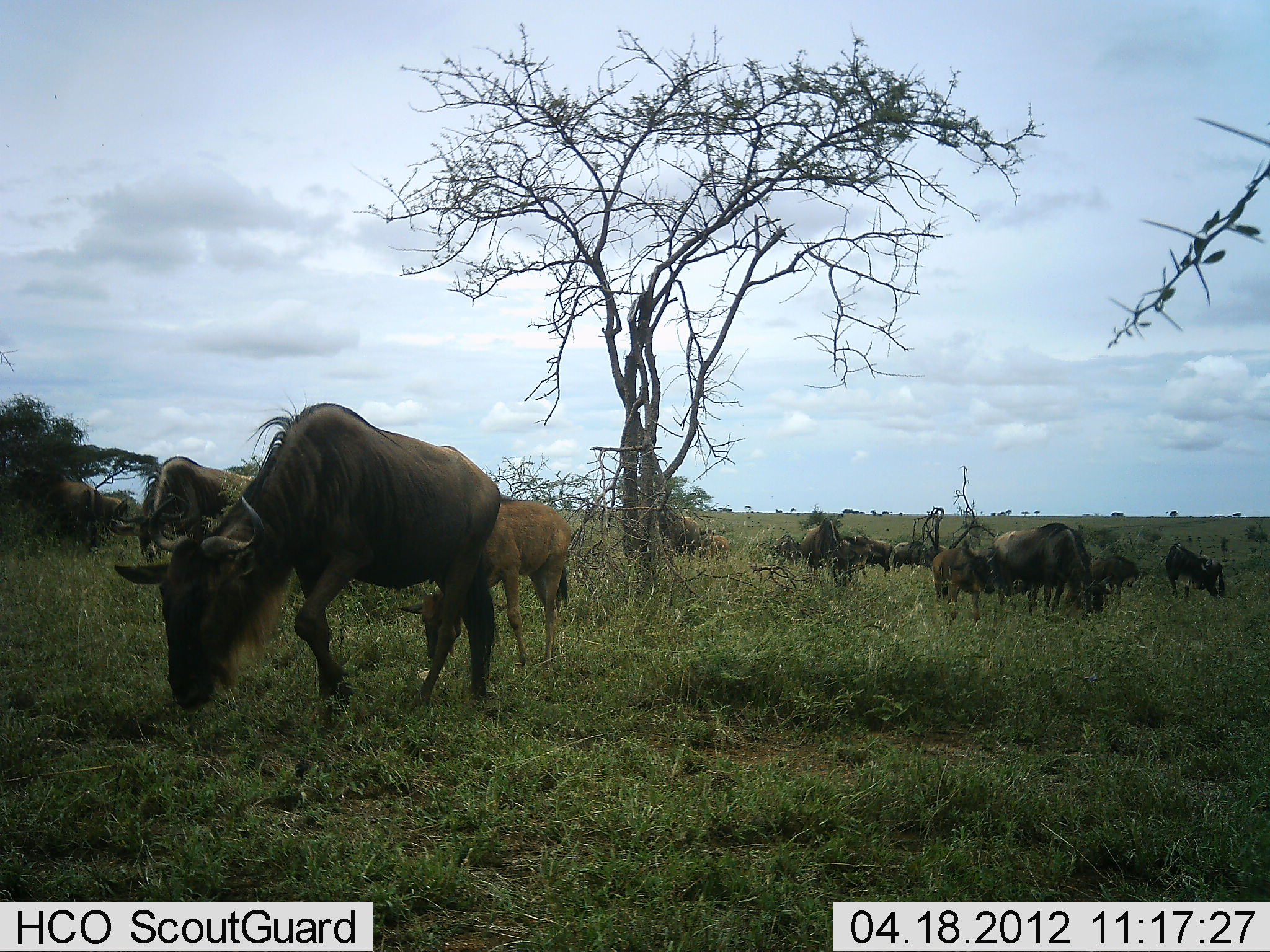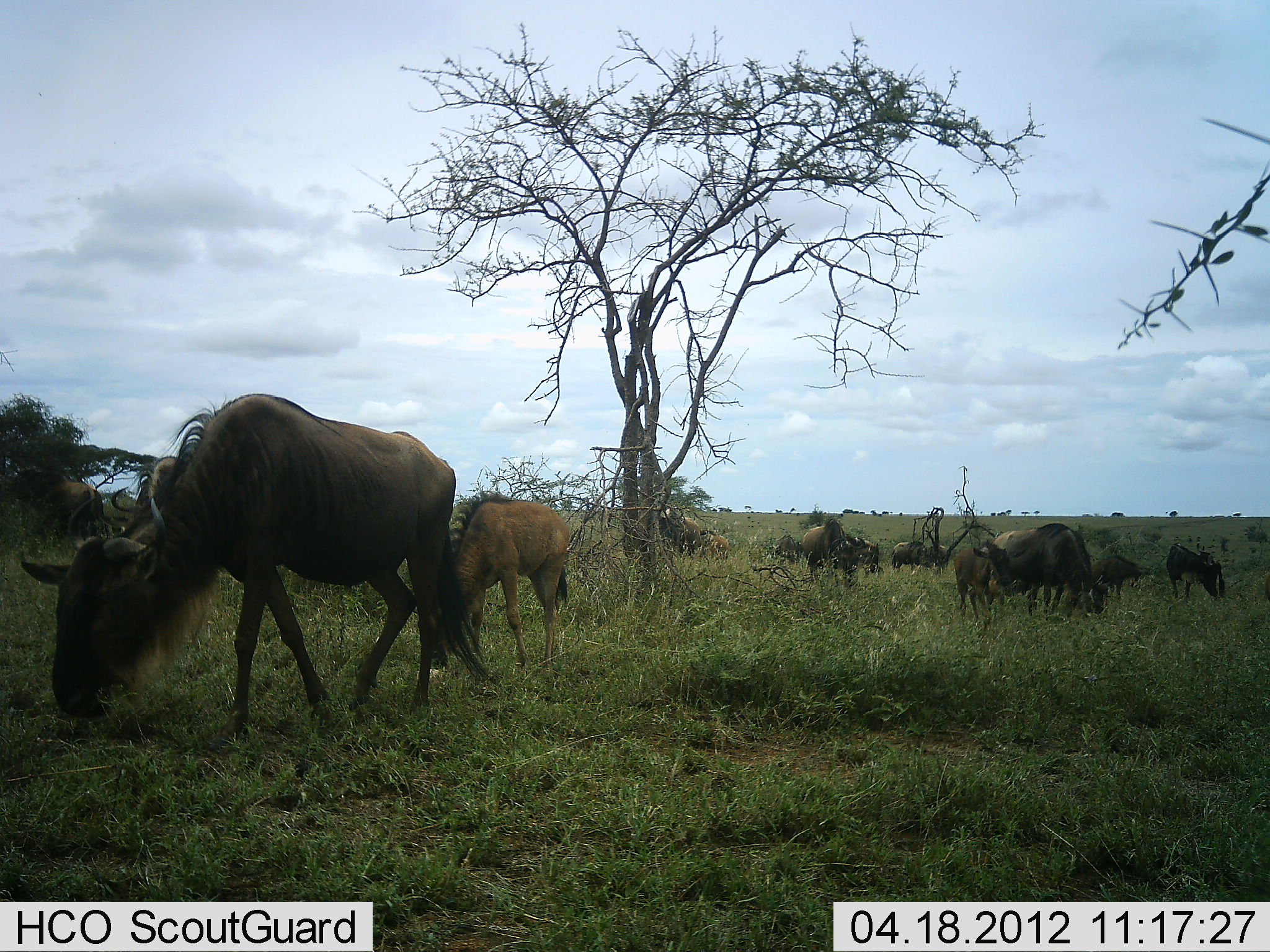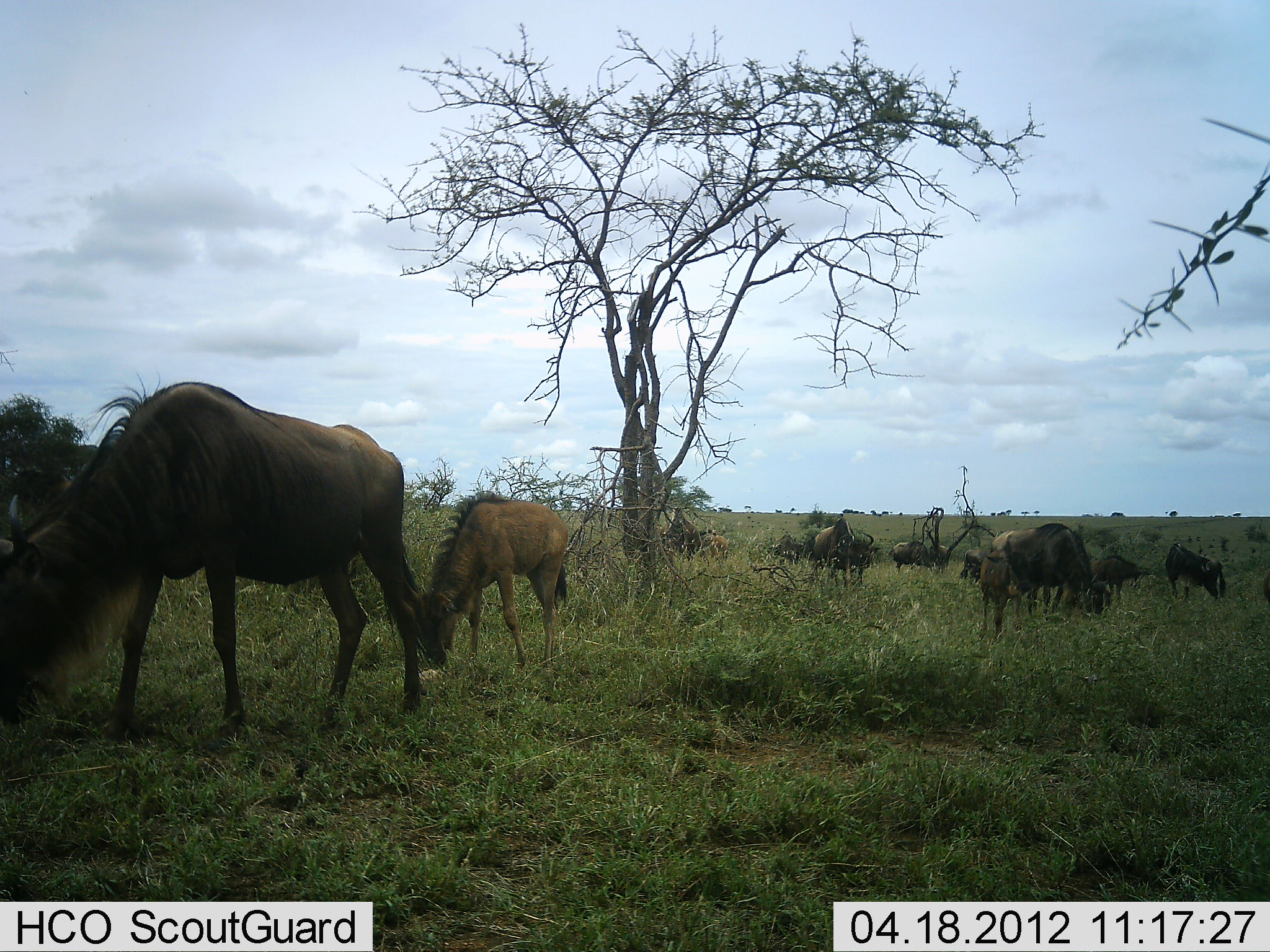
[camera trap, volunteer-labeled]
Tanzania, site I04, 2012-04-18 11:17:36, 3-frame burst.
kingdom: Animalia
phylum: Chordata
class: Mammalia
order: Artiodactyla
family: Bovidae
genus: Connochaetes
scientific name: Connochaetes taurinus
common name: blue wildebeest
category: wildebeest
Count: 11-50.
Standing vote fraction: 35%.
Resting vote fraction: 0%.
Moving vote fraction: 35%.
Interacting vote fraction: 0%.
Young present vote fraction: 77%.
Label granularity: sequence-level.